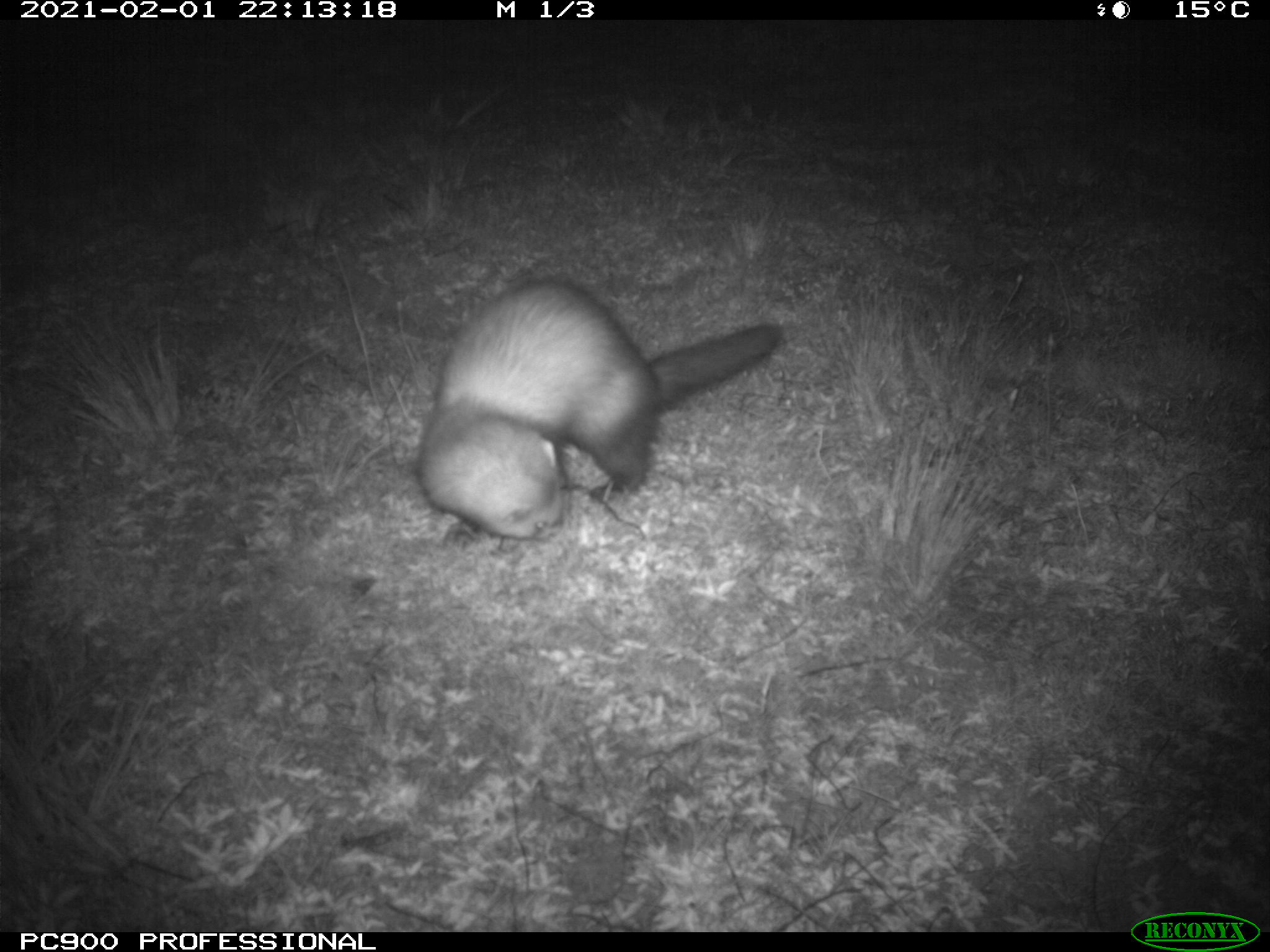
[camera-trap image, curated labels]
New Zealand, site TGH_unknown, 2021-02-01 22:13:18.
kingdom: Animalia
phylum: Chordata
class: Mammalia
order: Carnivora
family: Mustelidae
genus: Mustela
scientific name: Mustela furo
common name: ferret